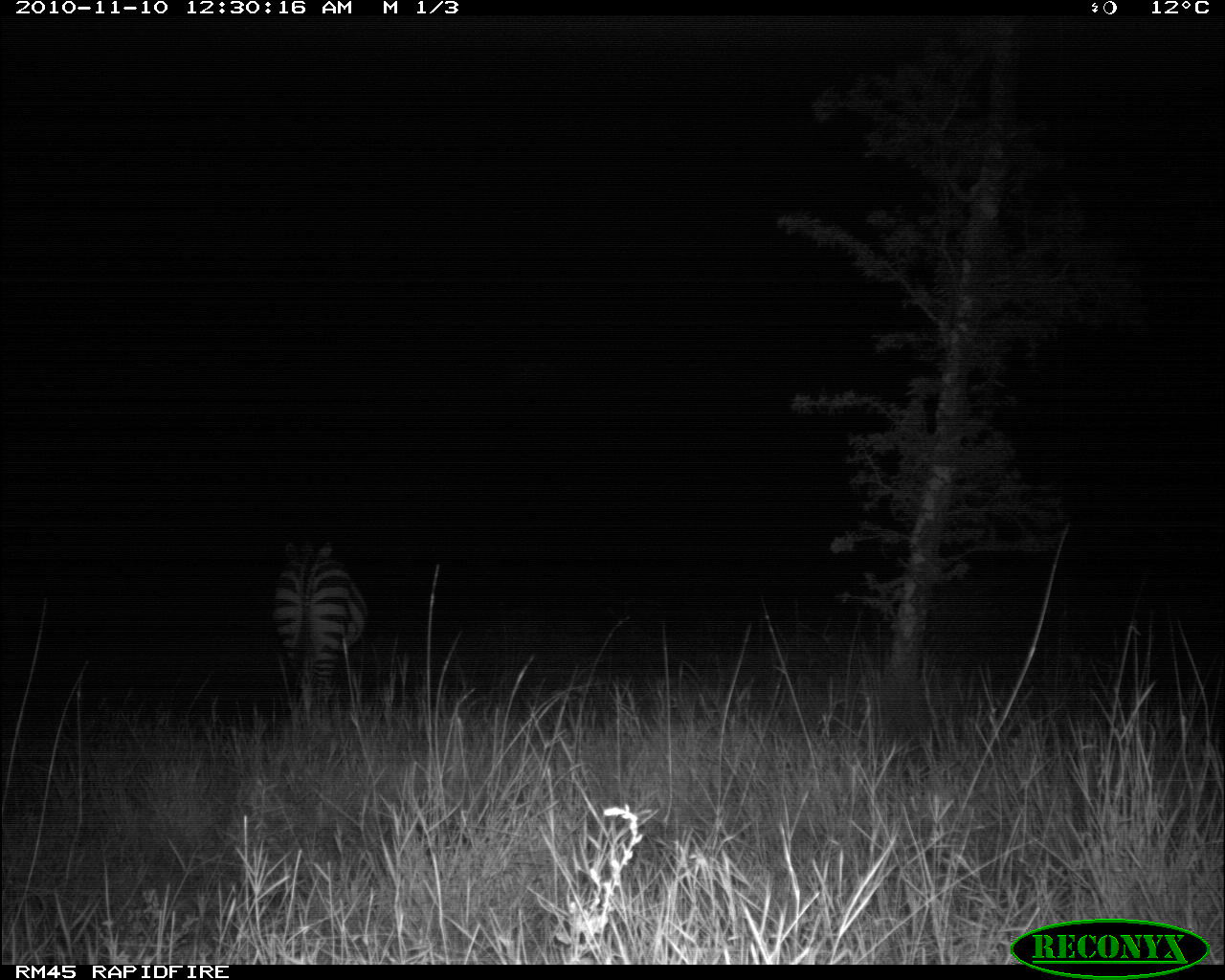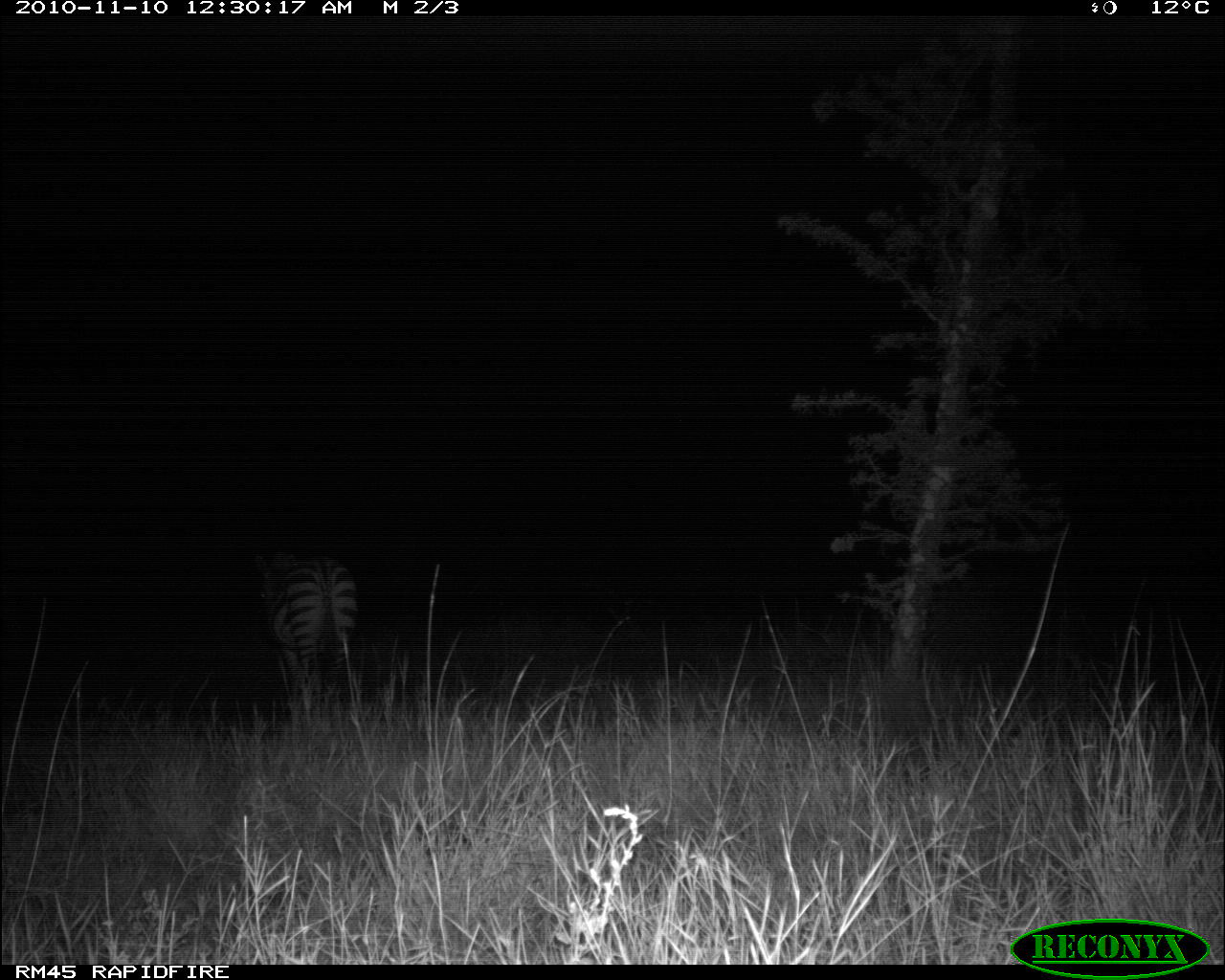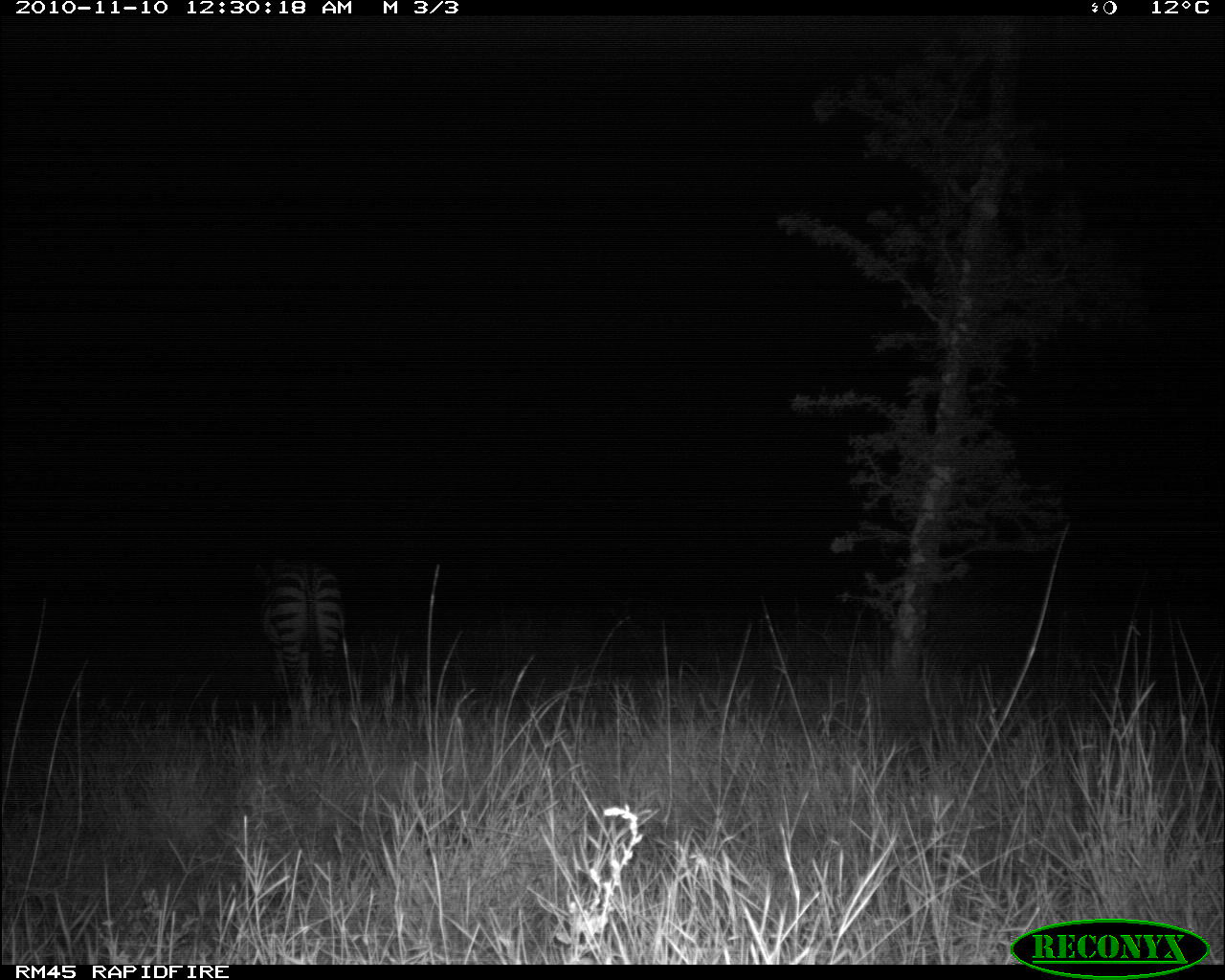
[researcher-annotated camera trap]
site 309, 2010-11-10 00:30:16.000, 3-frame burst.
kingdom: Animalia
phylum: Chordata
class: Mammalia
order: Perissodactyla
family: Equidae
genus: Equus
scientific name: Equus quagga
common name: plains zebra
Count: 1.